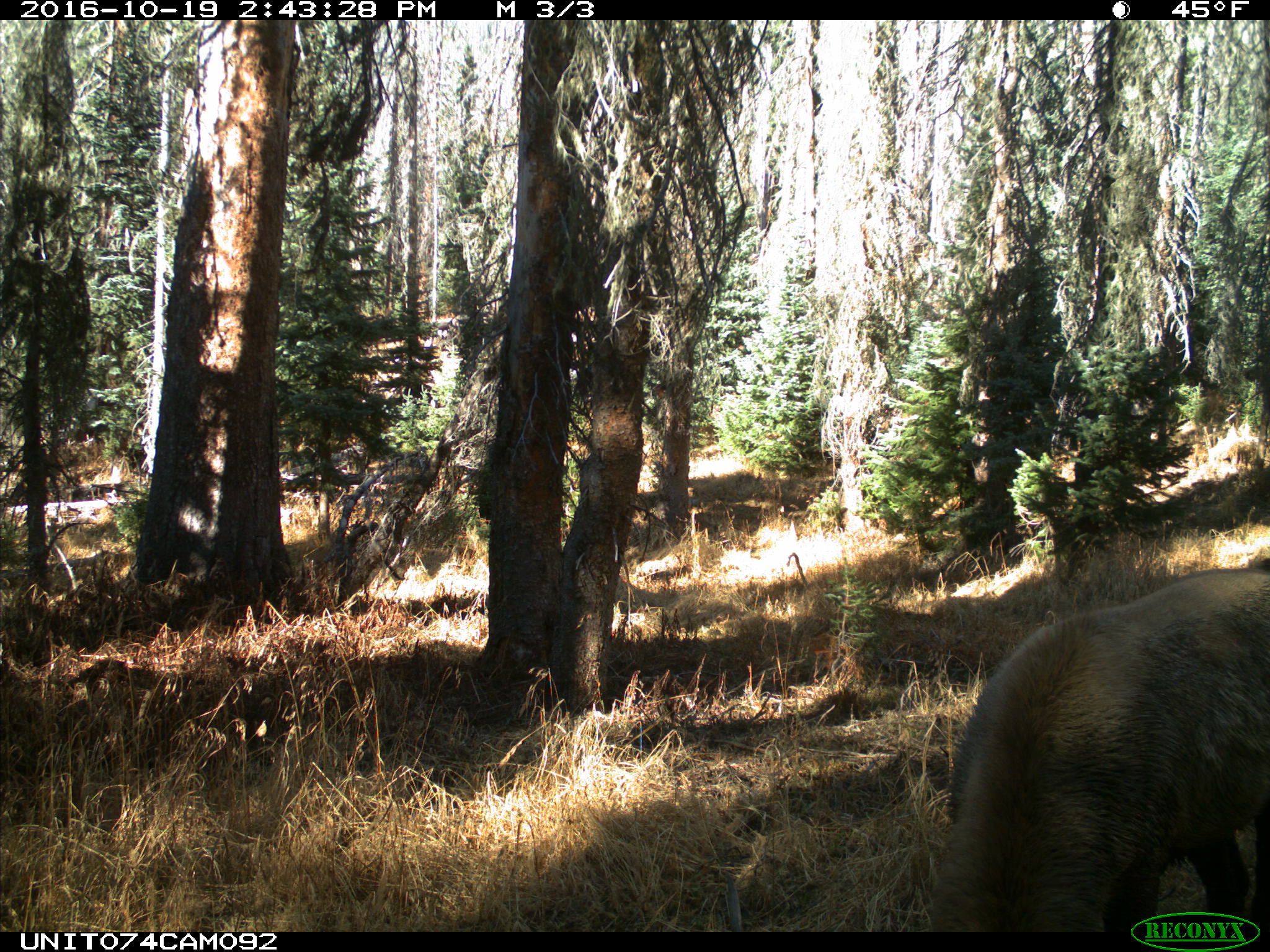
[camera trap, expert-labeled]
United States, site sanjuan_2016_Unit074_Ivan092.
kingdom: Animalia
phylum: Chordata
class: Mammalia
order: Artiodactyla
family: Cervidae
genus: Cervus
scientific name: Cervus elaphus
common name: red deer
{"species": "Cervus elaphus (red deer)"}